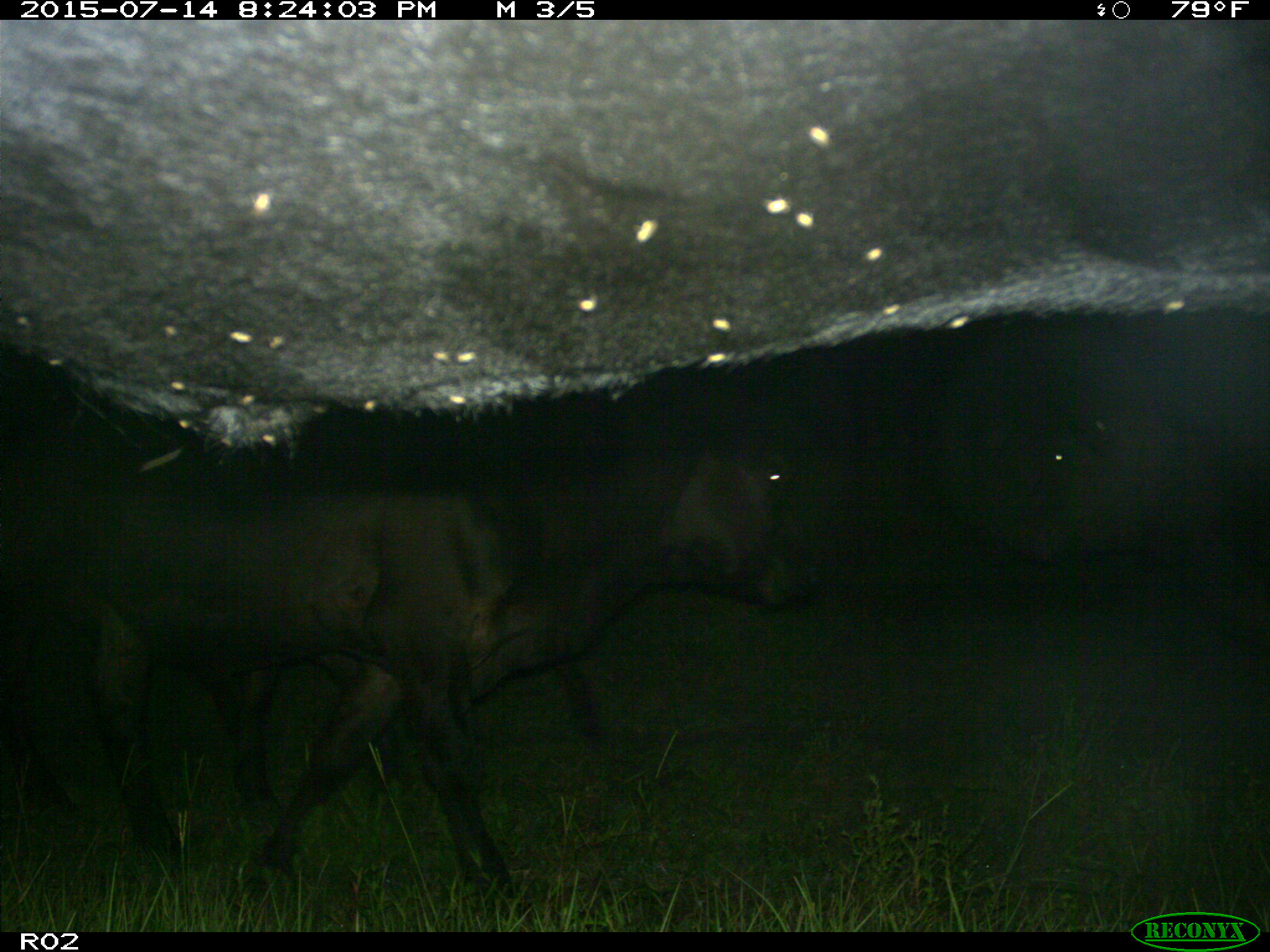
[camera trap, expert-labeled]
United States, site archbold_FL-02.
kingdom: Animalia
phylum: Chordata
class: Mammalia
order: Artiodactyla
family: Bovidae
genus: Bos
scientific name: Bos taurus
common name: domestic cow